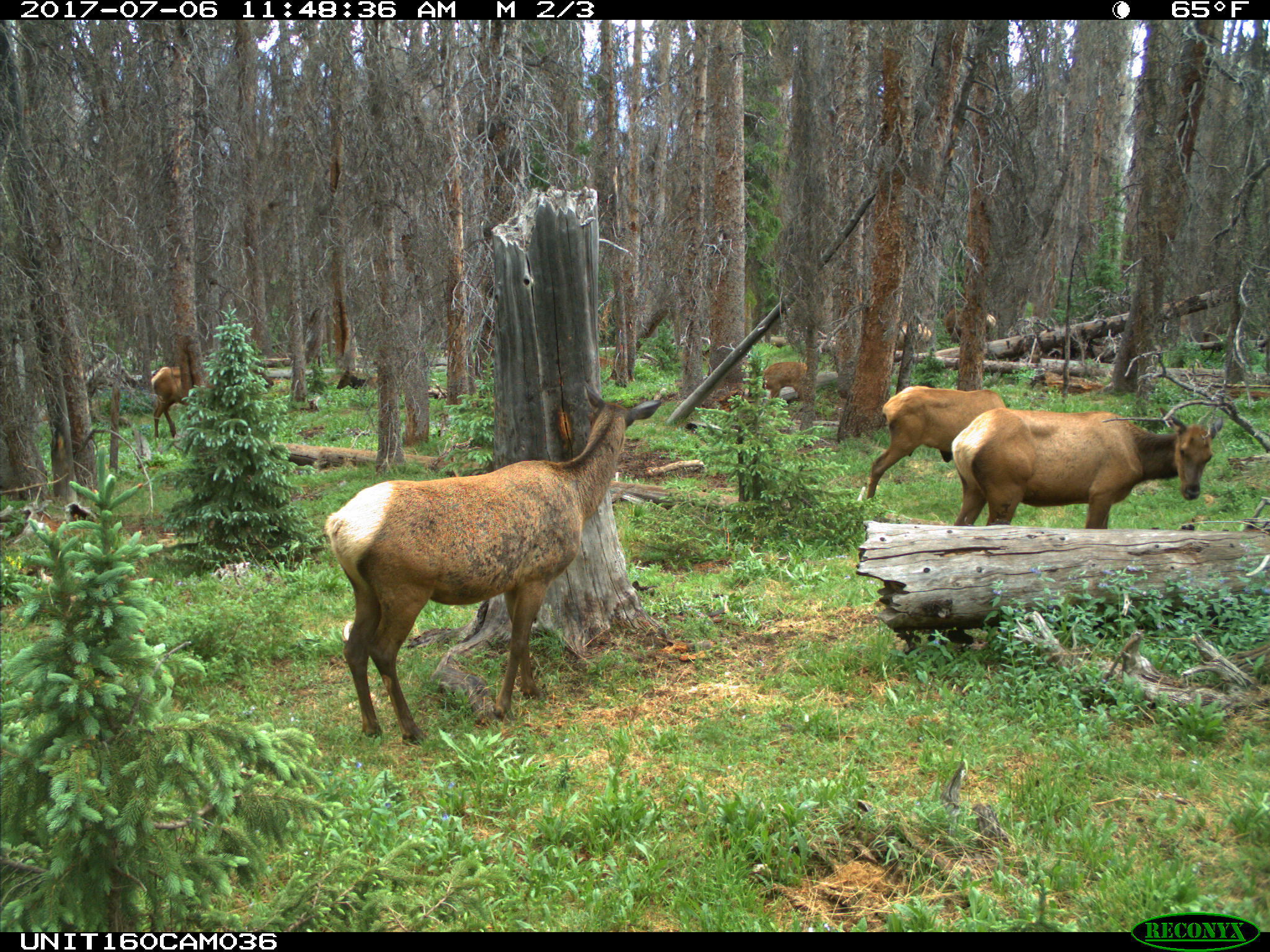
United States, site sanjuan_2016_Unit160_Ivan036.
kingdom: Animalia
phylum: Chordata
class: Mammalia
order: Artiodactyla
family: Cervidae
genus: Cervus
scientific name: Cervus elaphus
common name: red deer